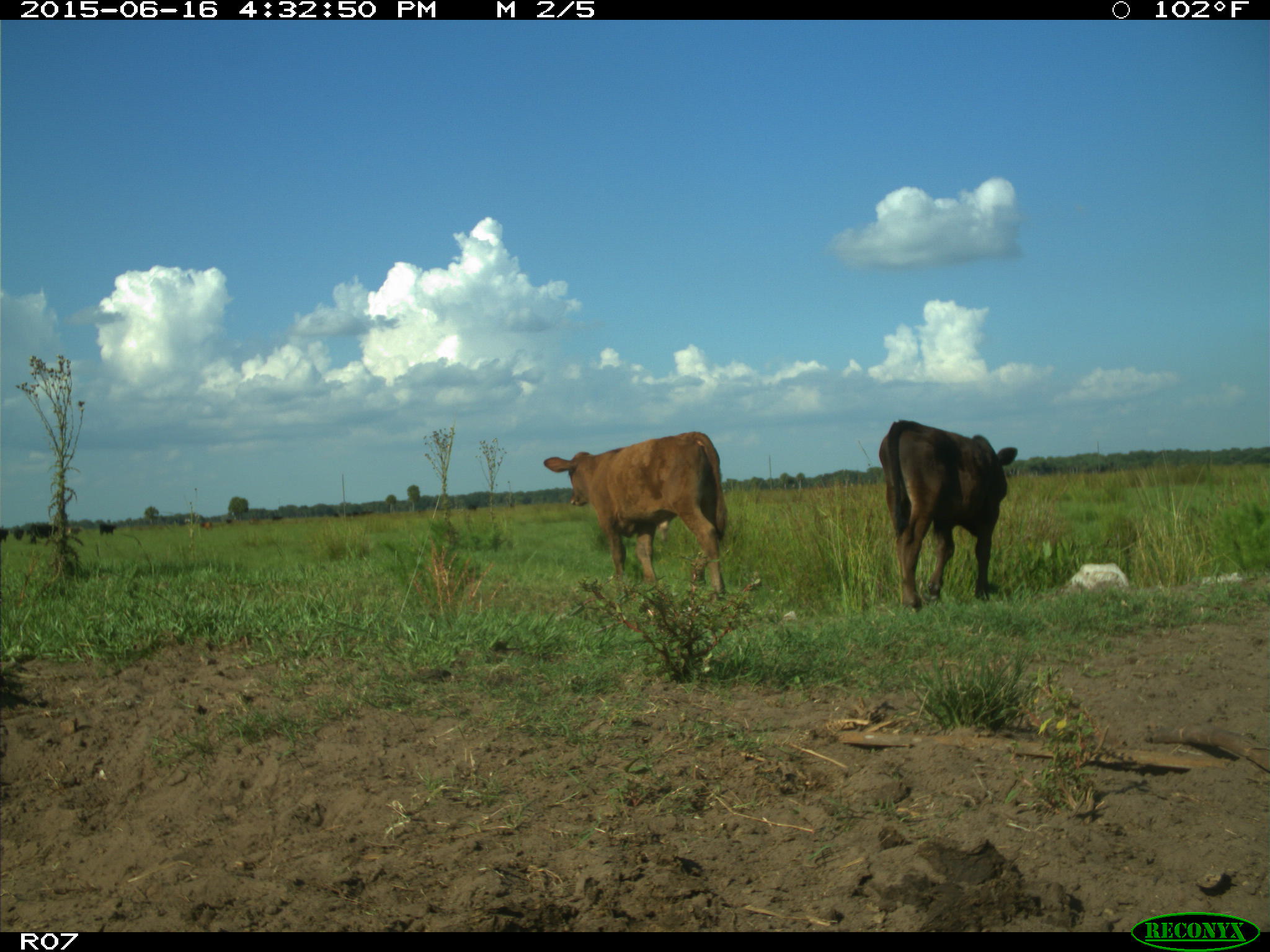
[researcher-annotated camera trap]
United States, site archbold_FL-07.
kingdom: Animalia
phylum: Chordata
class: Mammalia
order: Artiodactyla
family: Bovidae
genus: Bos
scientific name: Bos taurus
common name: domestic cow